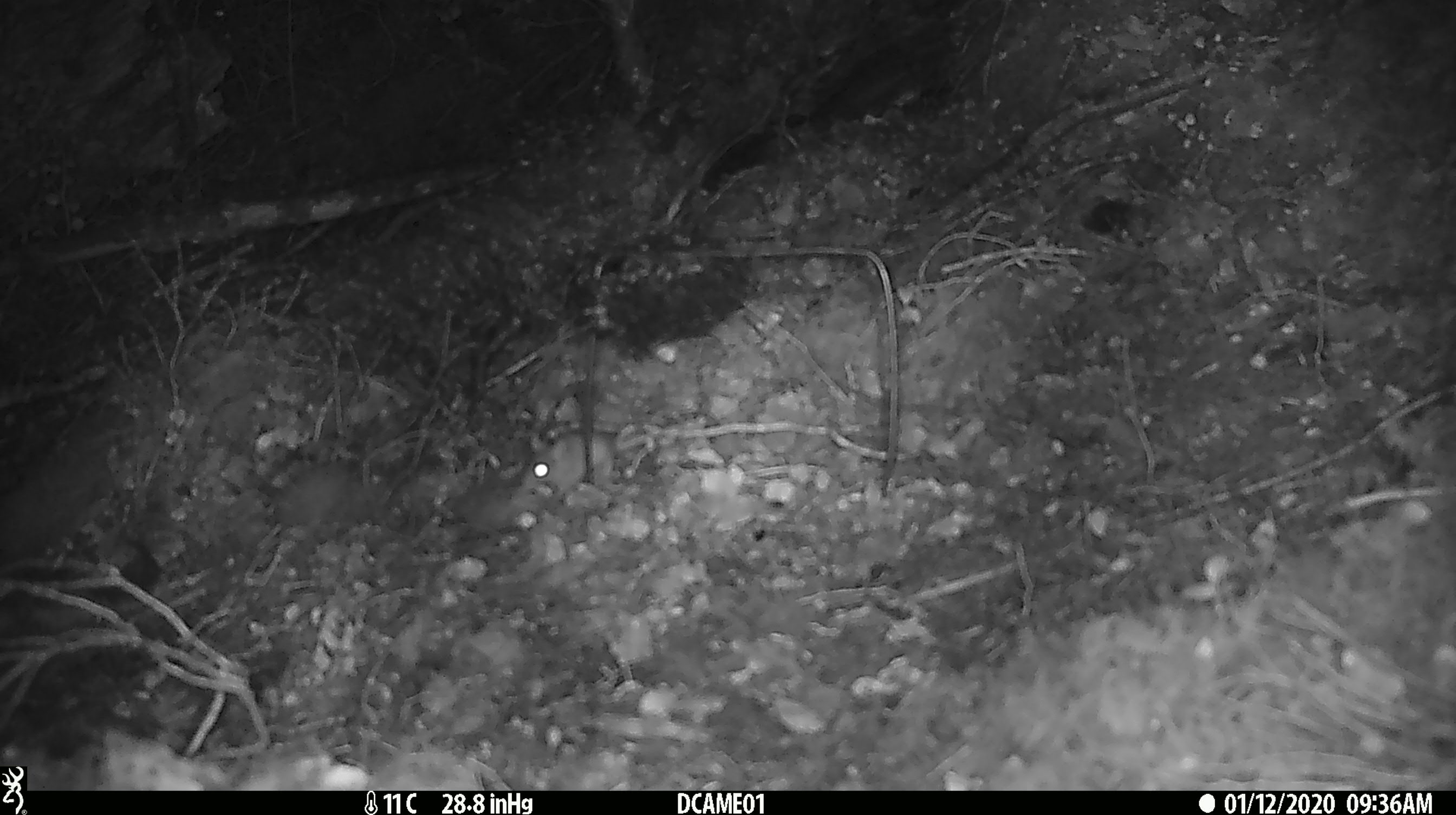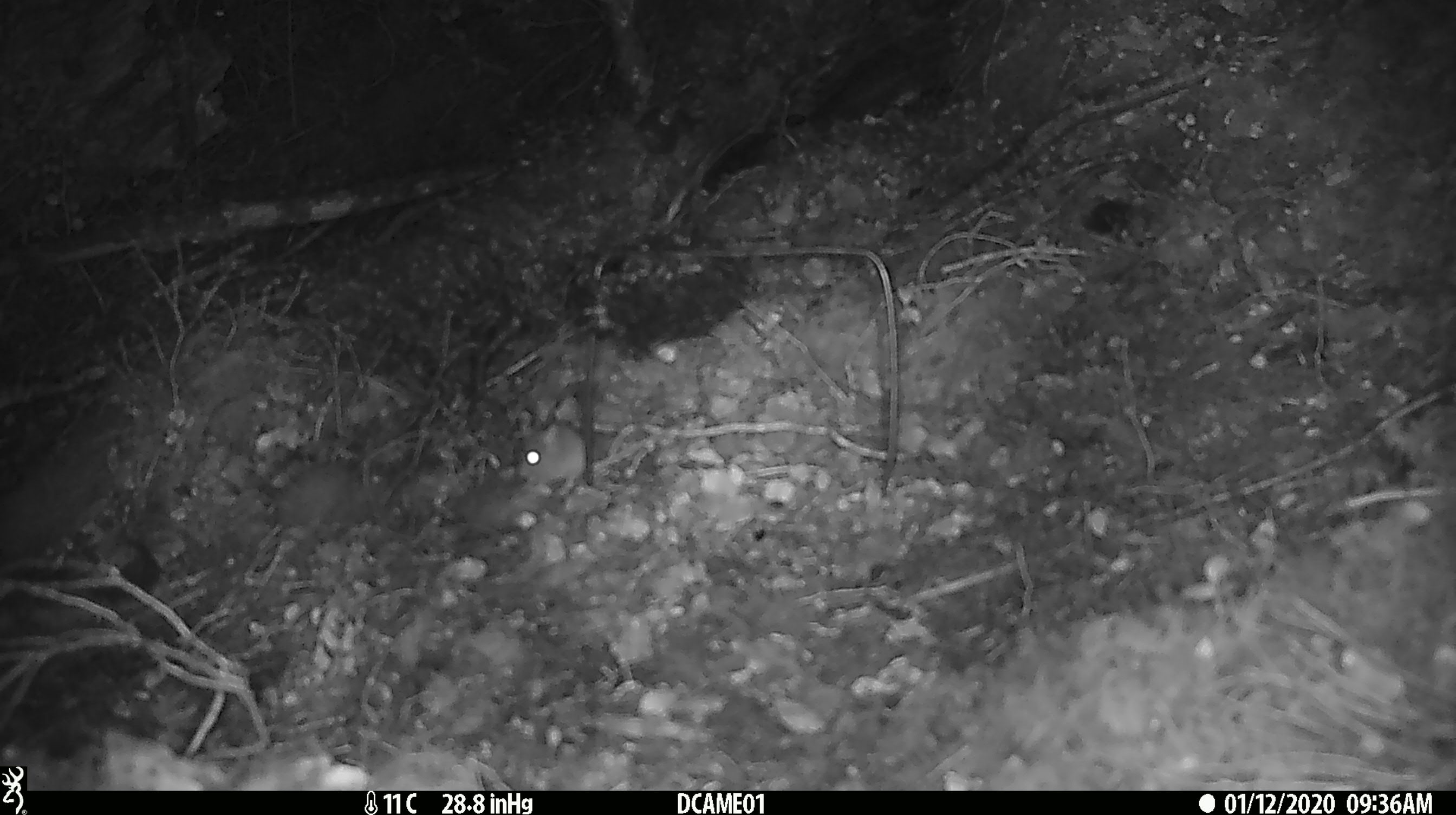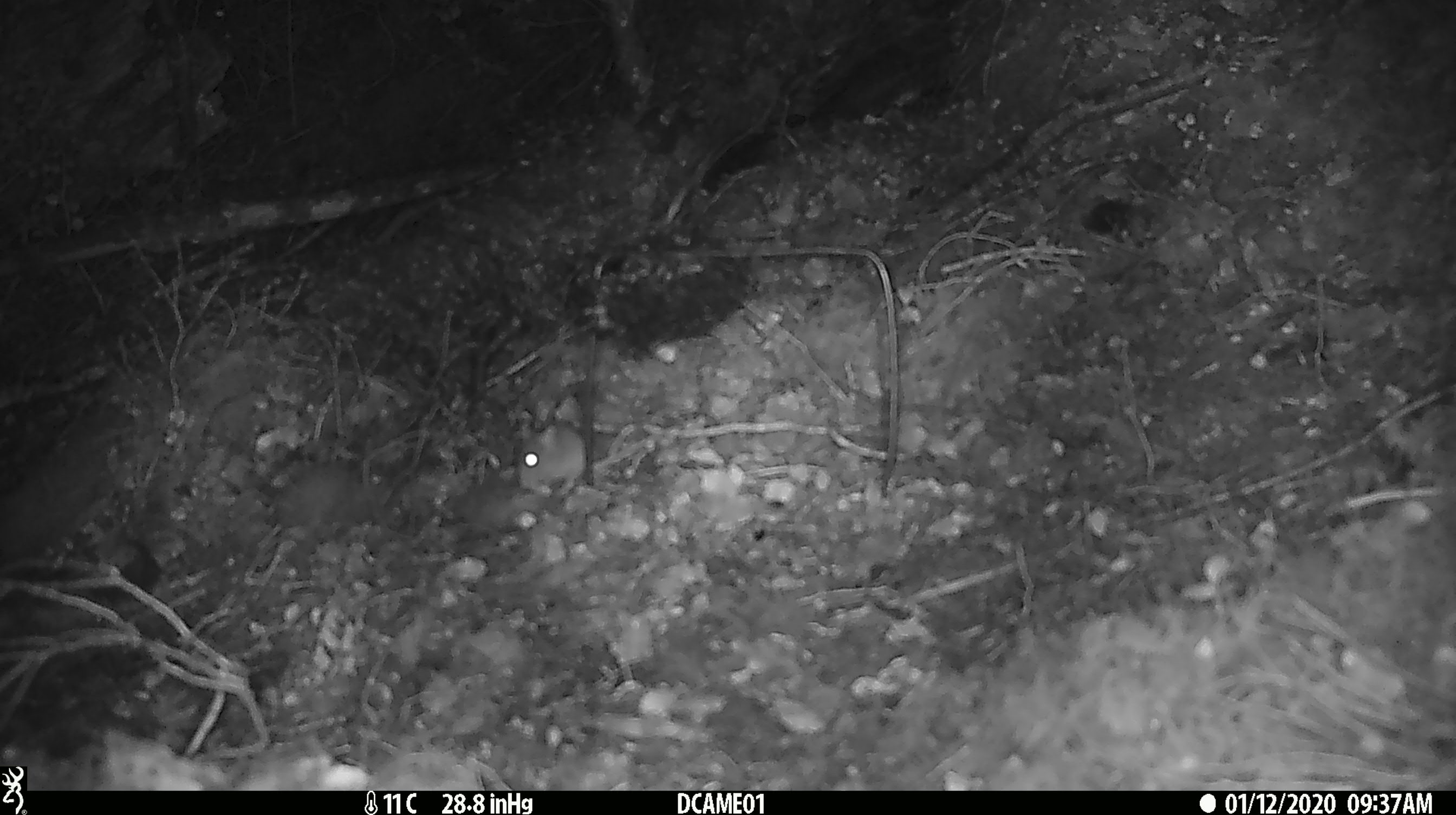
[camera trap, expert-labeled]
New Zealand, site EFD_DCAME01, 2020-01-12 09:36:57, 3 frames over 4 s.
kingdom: Animalia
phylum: Chordata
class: Mammalia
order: Rodentia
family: Muridae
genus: Mus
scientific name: Mus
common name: mouse